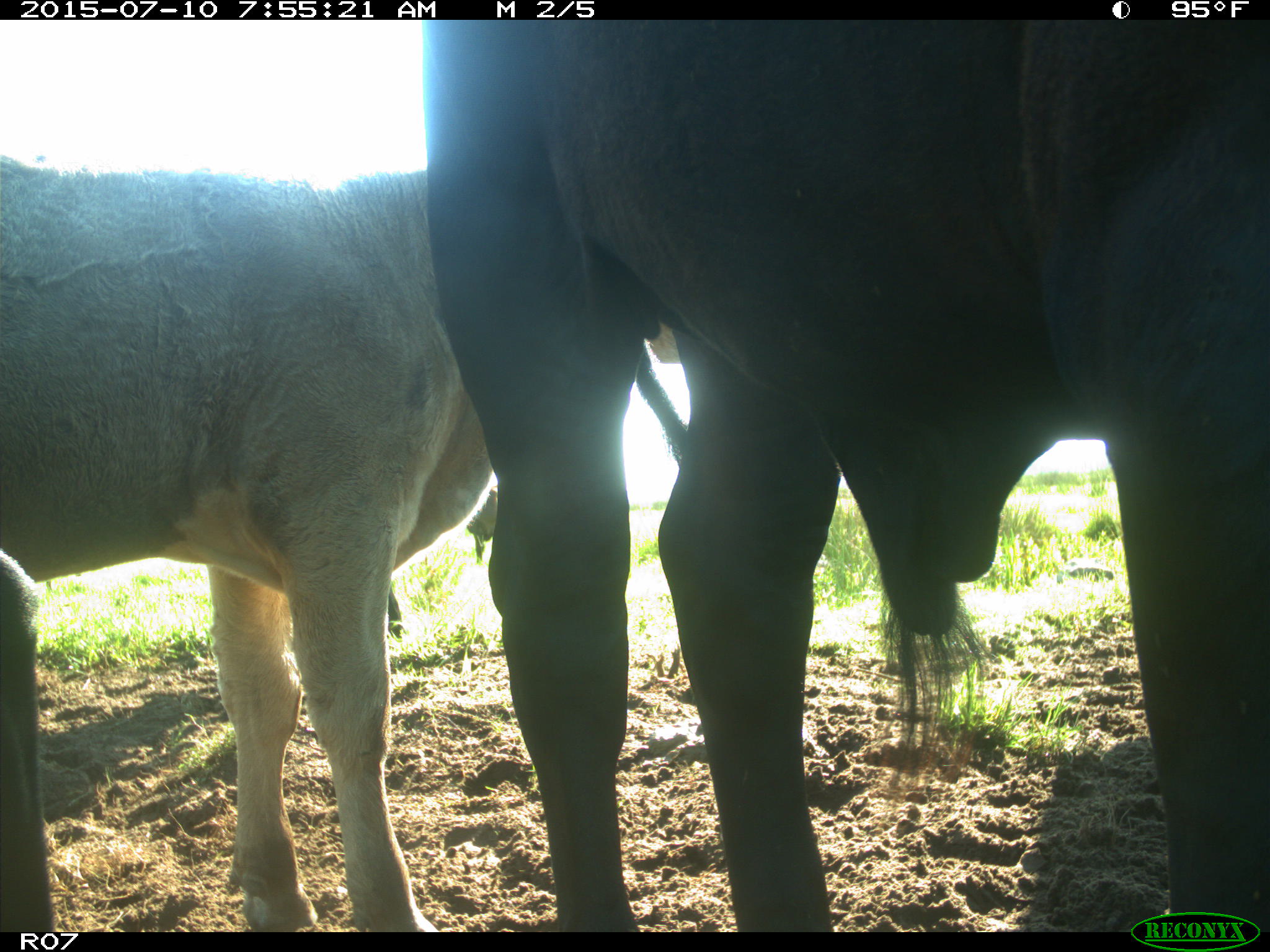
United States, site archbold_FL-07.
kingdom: Animalia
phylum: Chordata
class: Mammalia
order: Artiodactyla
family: Bovidae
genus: Bos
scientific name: Bos taurus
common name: domestic cow